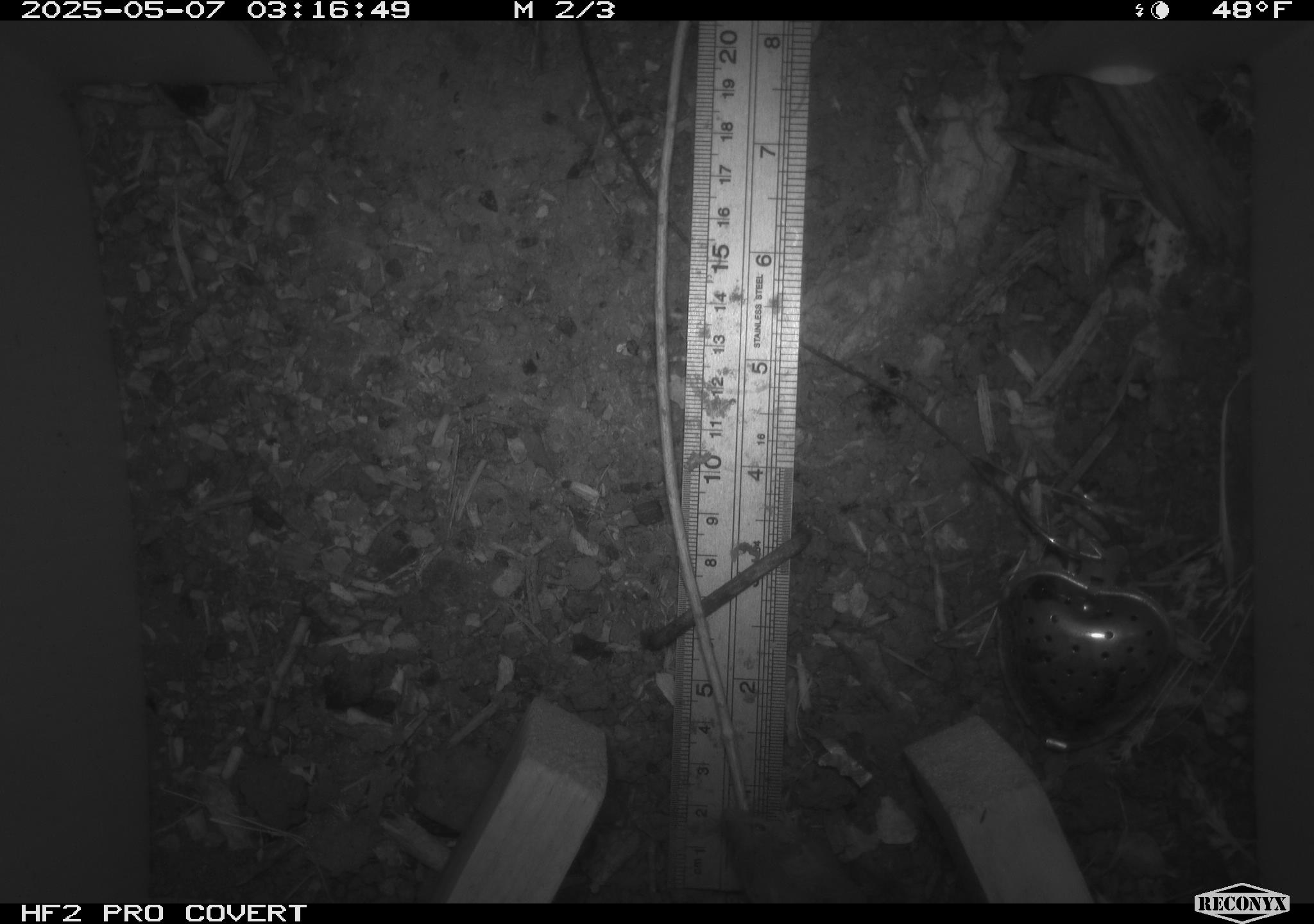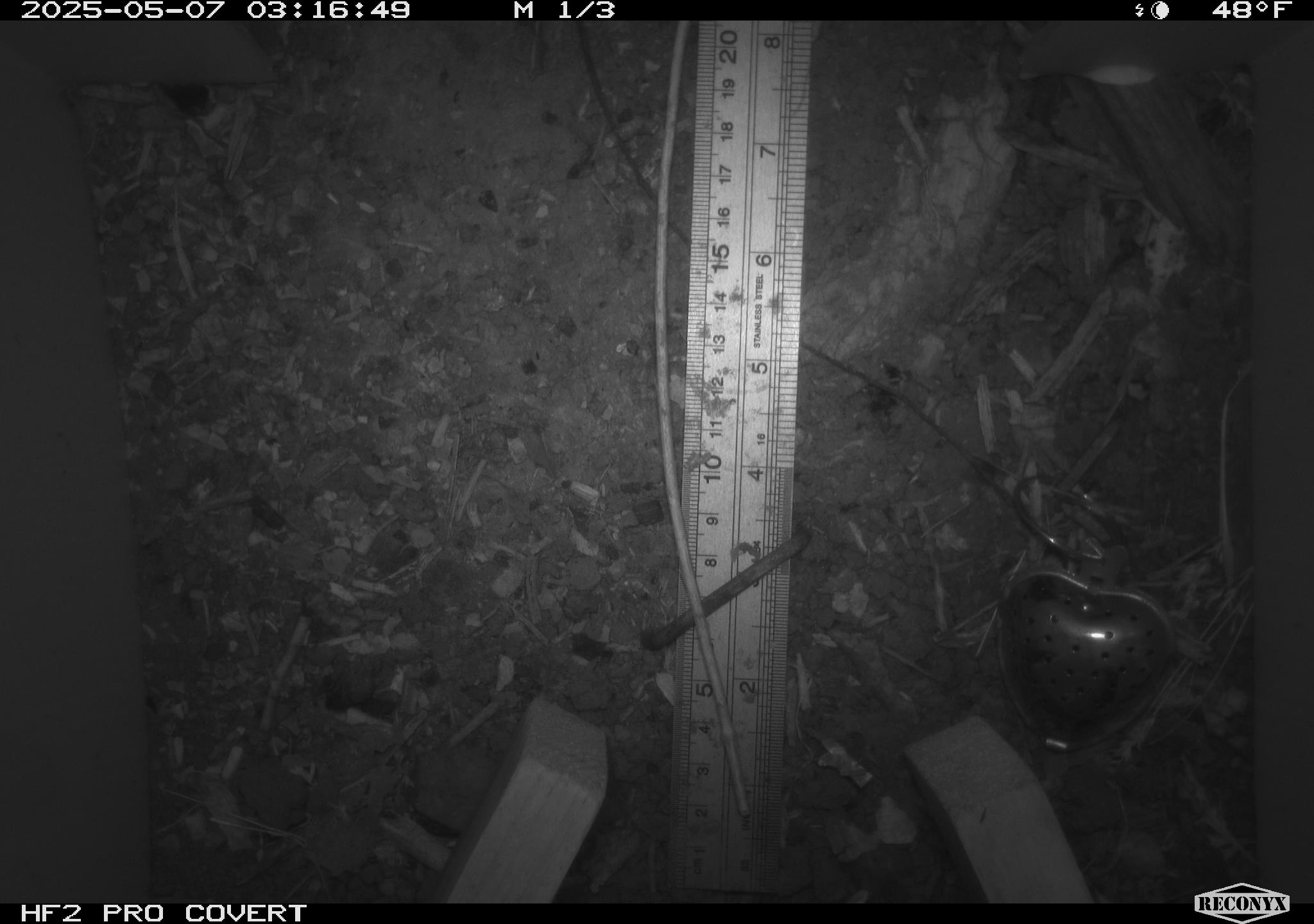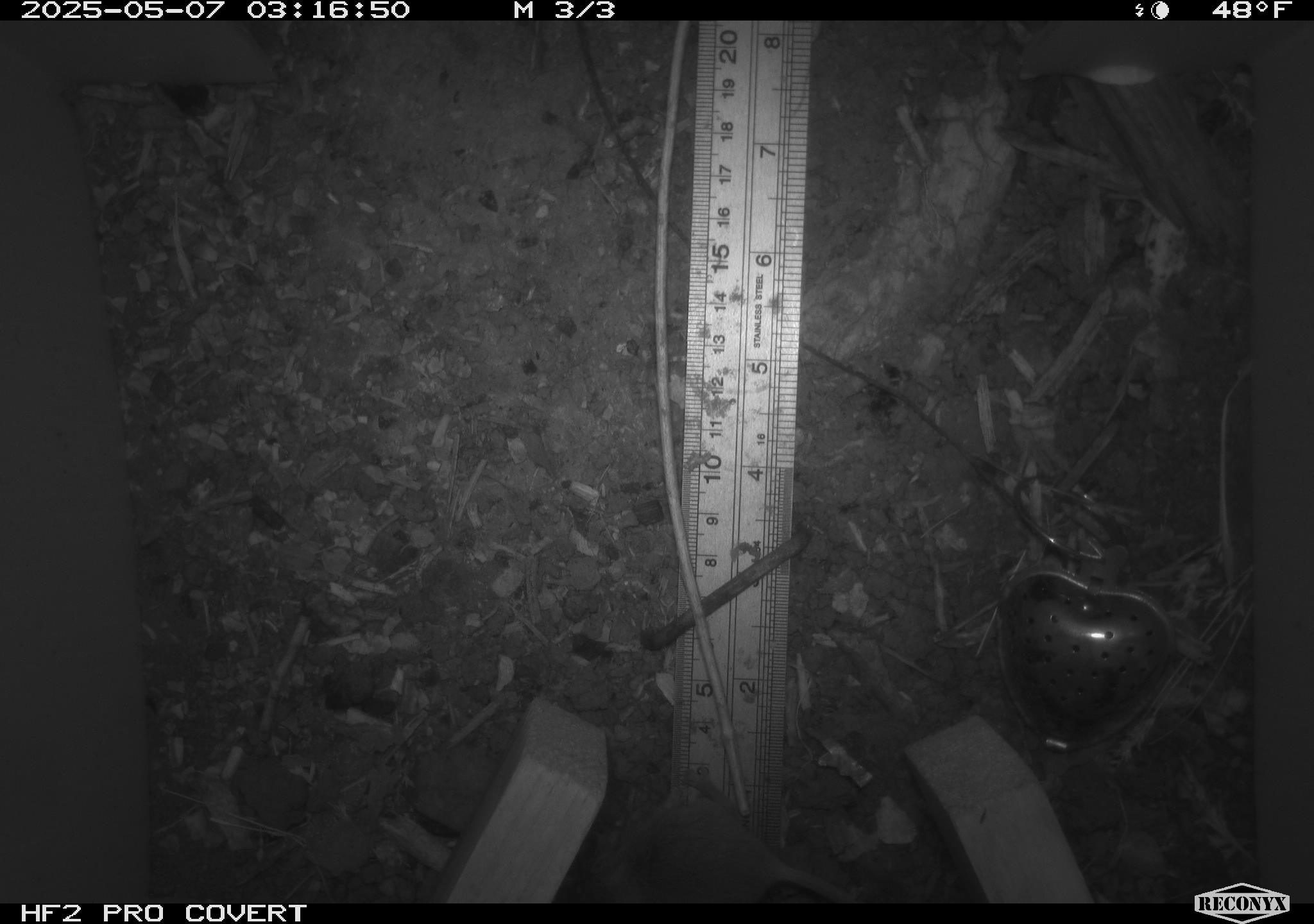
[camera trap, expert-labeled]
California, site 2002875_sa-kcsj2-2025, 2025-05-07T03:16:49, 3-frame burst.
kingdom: Animalia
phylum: Chordata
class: Mammalia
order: Rodentia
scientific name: Rodentia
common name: rodent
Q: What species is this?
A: Rodent (Rodentia).